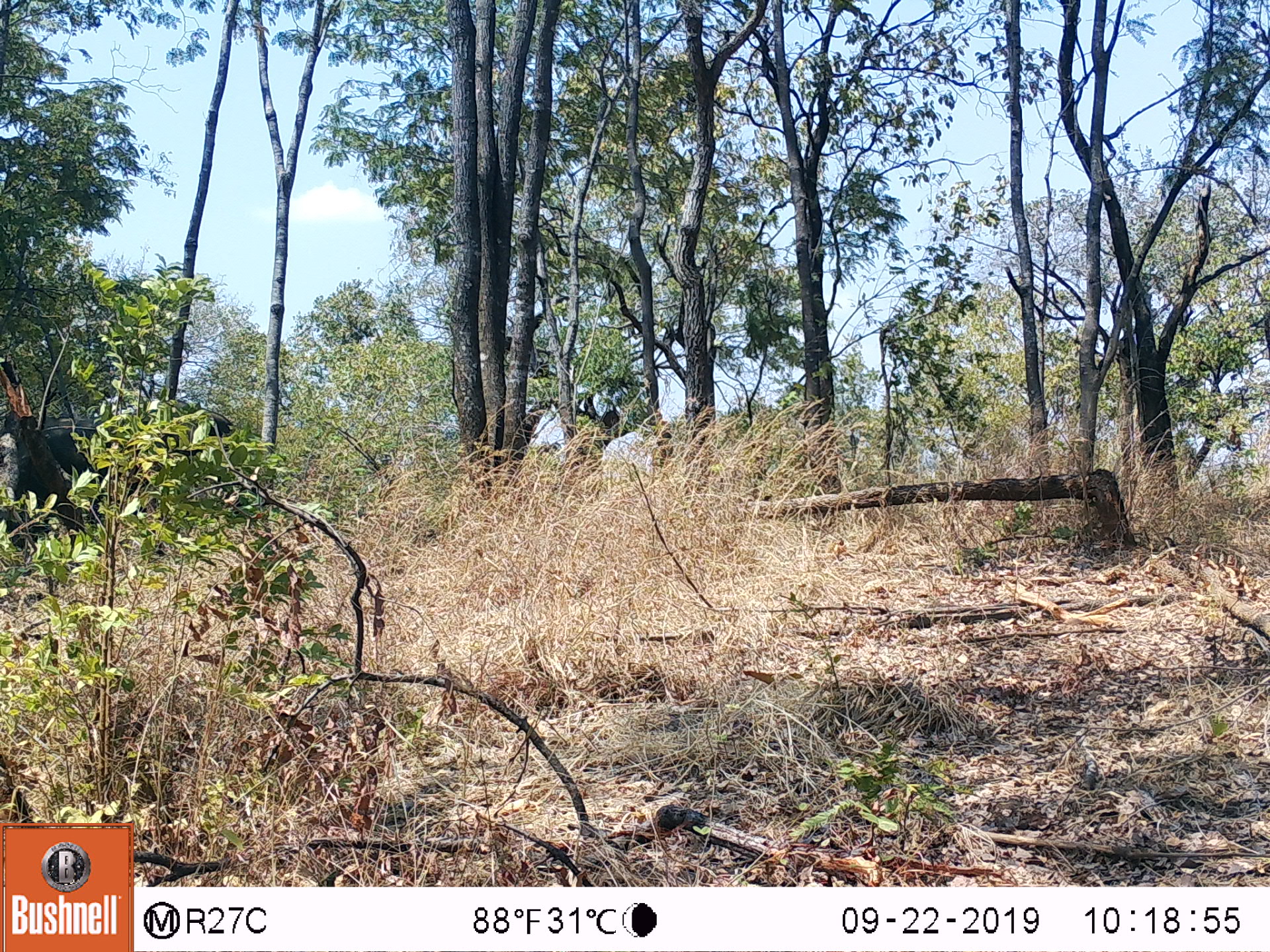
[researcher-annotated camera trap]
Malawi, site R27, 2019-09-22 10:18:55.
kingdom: Animalia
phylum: Chordata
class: Mammalia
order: Proboscidea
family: Elephantidae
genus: Loxodonta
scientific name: Loxodonta africana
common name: african savanna elephant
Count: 1.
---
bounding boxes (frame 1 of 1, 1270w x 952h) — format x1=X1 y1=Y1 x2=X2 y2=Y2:
african savanna elephant: x1=19 y1=389 x2=253 y2=537